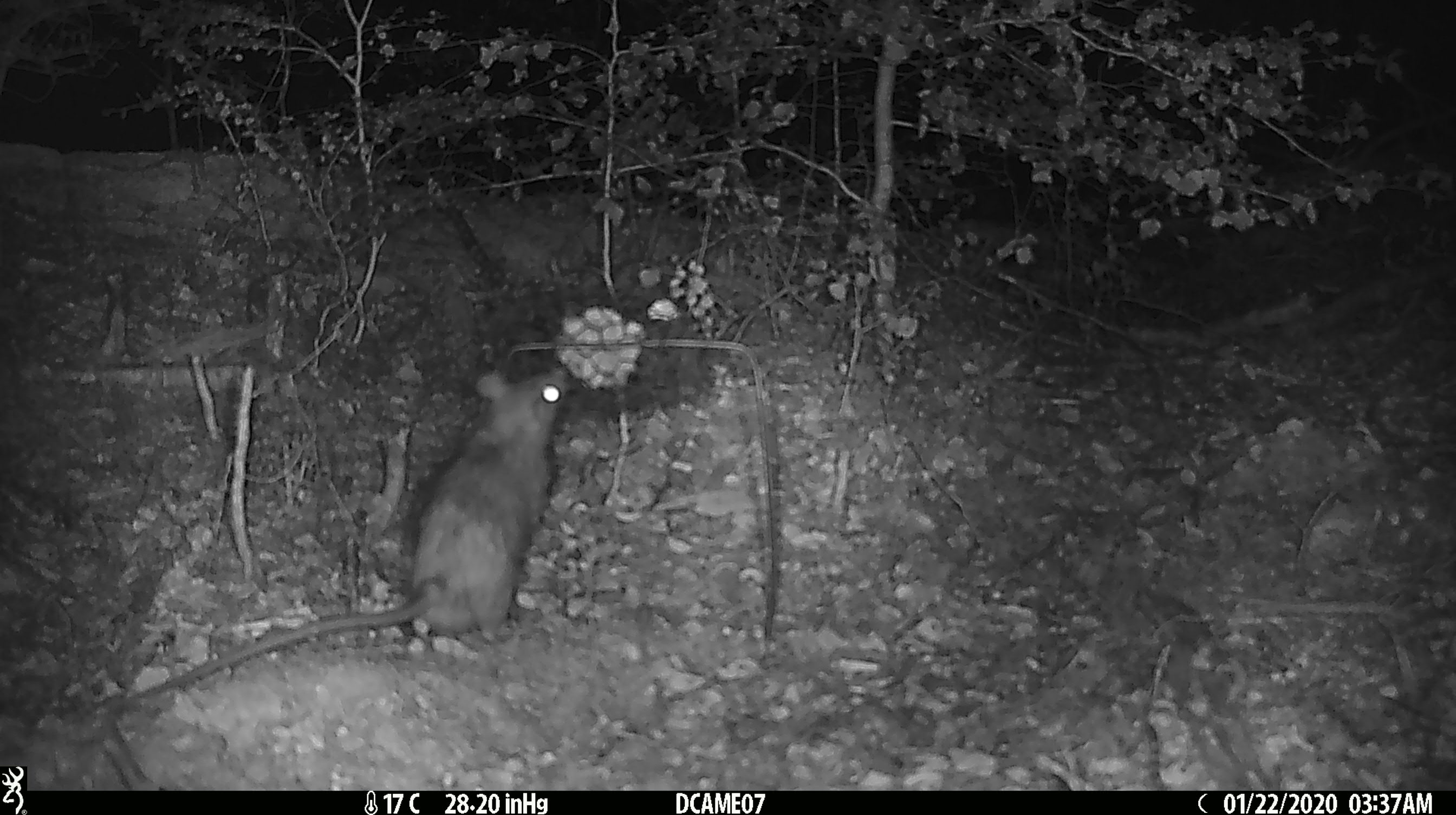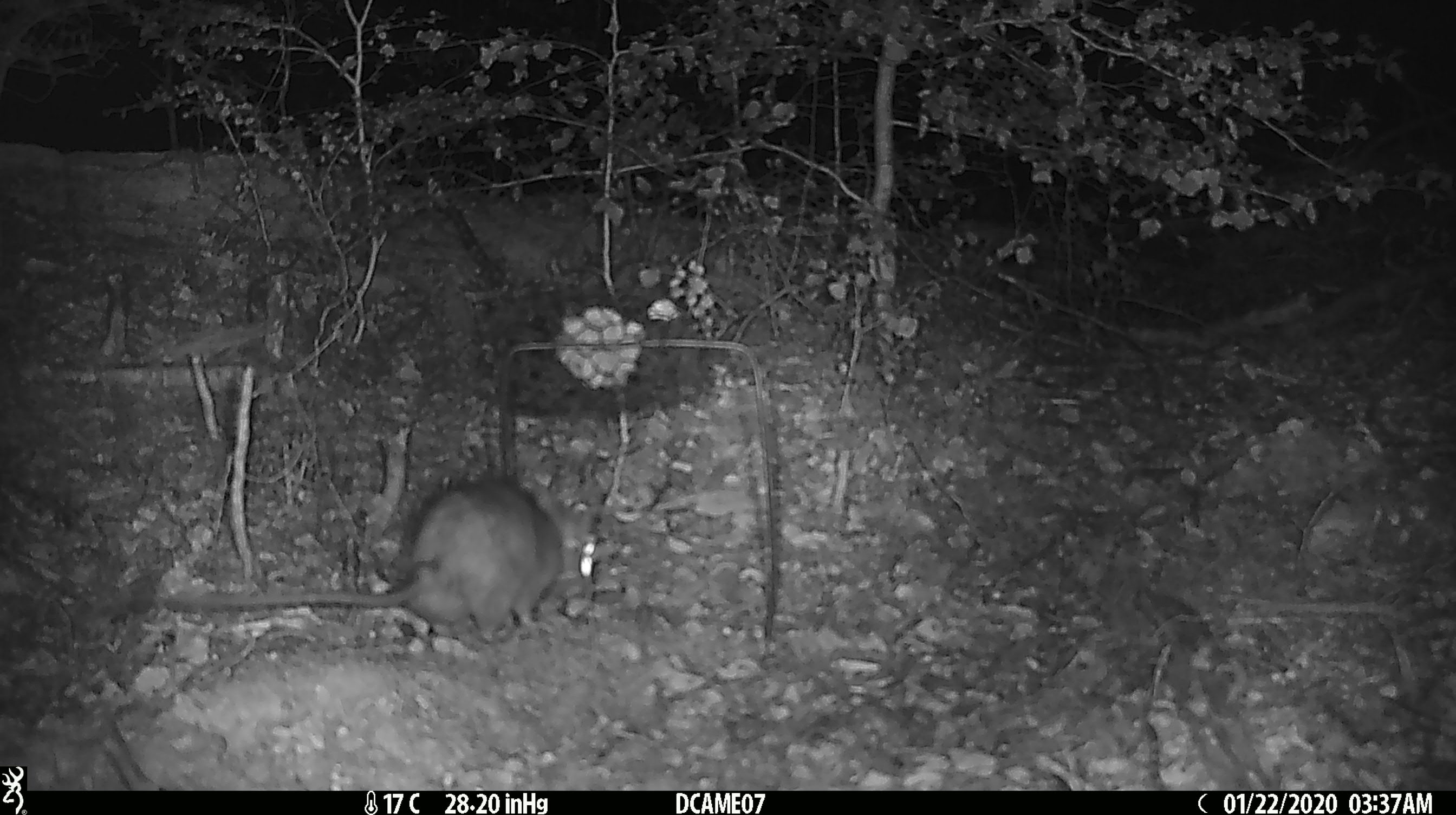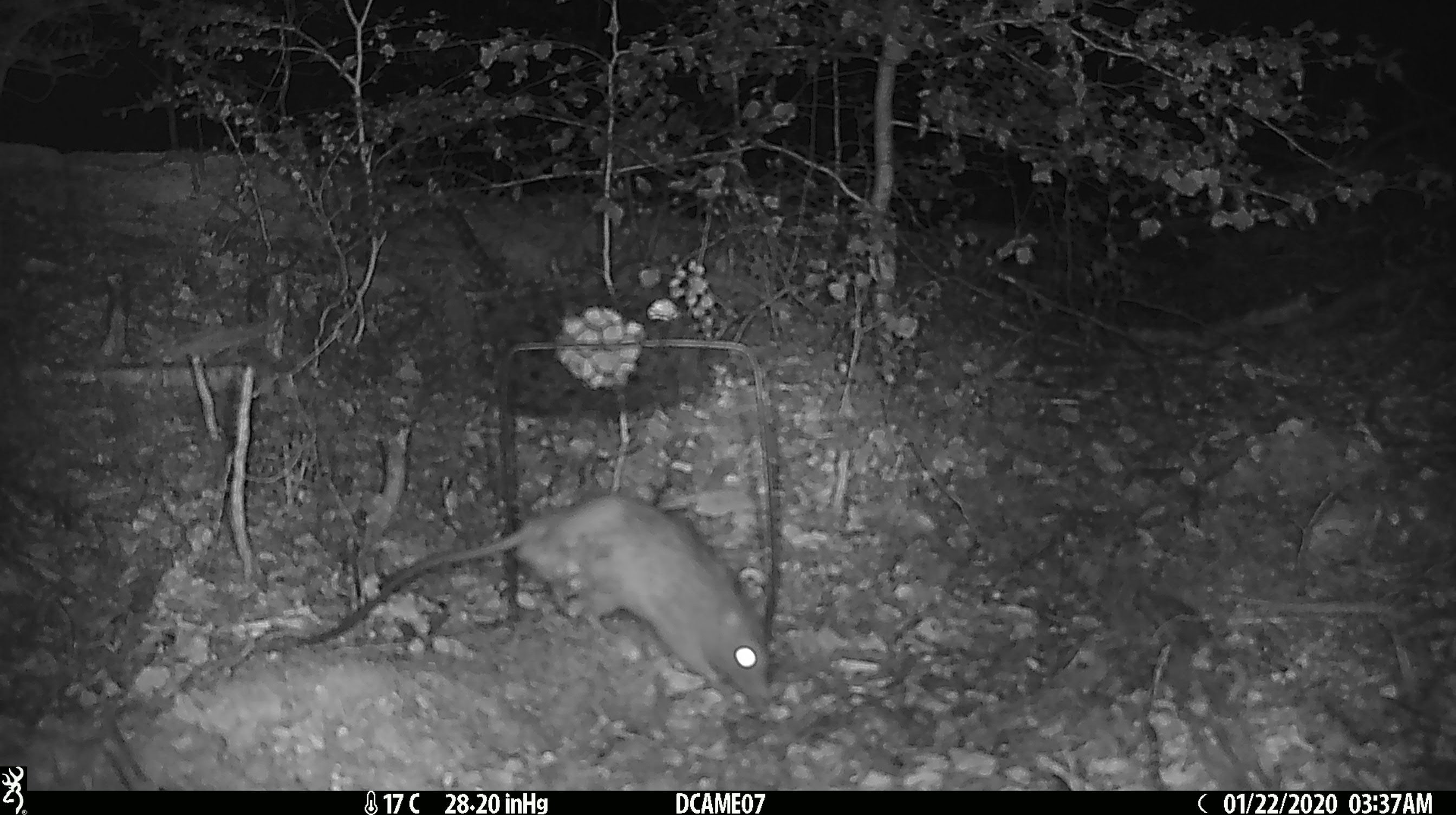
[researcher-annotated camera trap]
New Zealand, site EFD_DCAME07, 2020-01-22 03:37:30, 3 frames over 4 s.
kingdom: Animalia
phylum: Chordata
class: Mammalia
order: Rodentia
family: Muridae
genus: Rattus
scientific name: Rattus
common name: rat